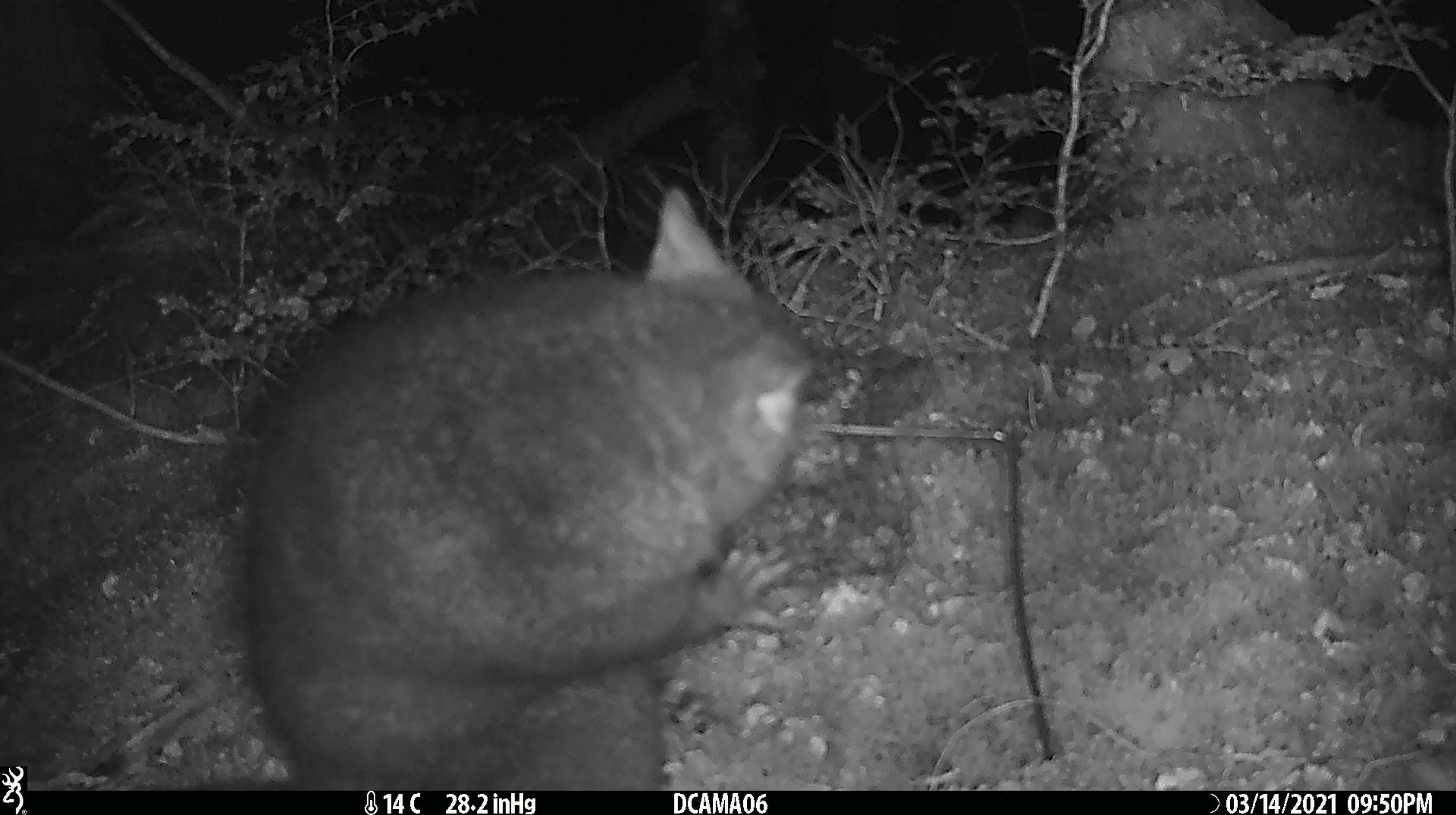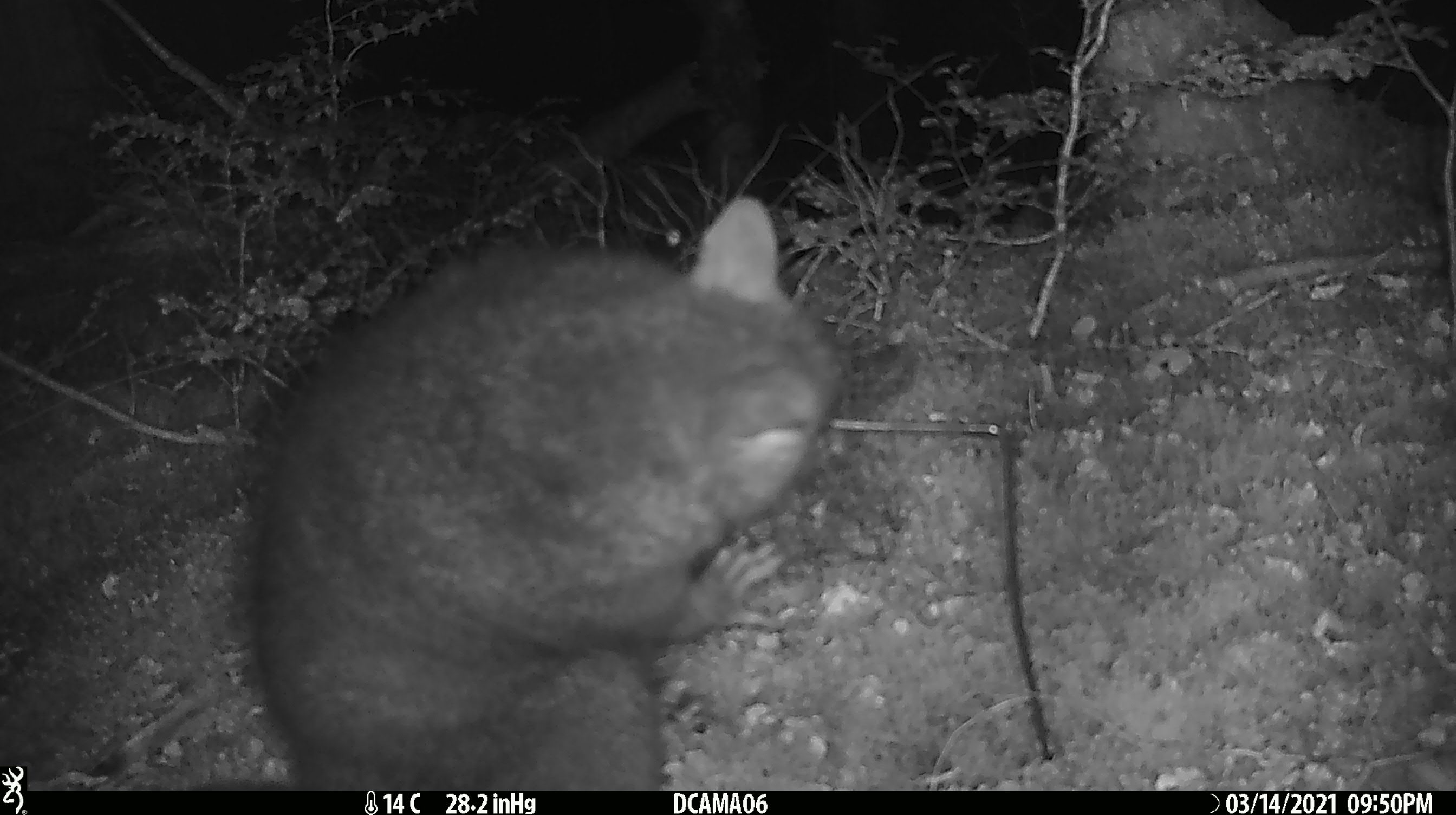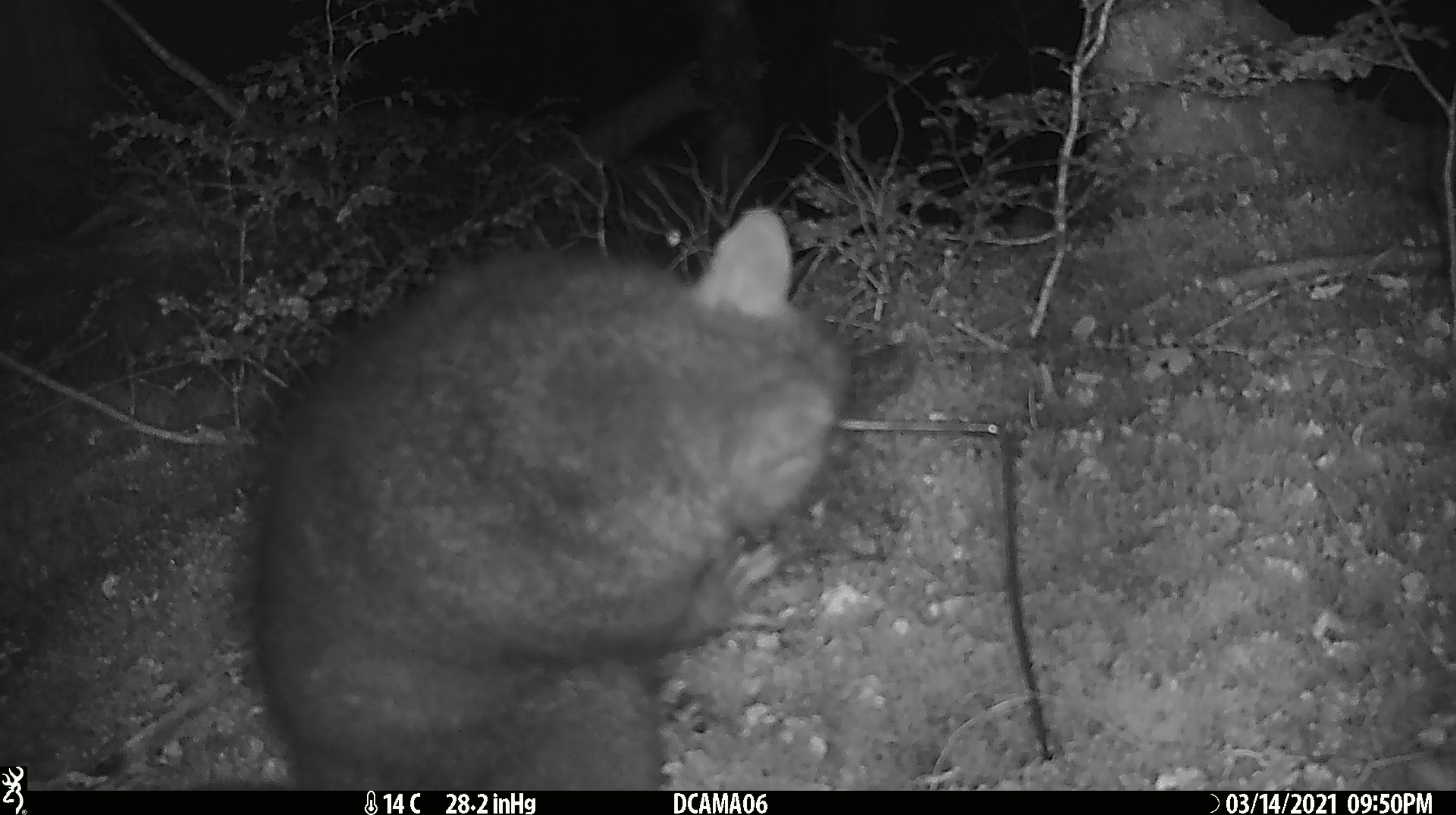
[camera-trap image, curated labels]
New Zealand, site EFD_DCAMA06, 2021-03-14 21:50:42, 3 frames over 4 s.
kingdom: Animalia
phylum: Chordata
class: Mammalia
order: Diprotodontia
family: Phalangeridae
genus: Trichosurus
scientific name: Trichosurus vulpecula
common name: common brushtail possum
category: possum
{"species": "possum (common brushtail possum) (Trichosurus vulpecula)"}